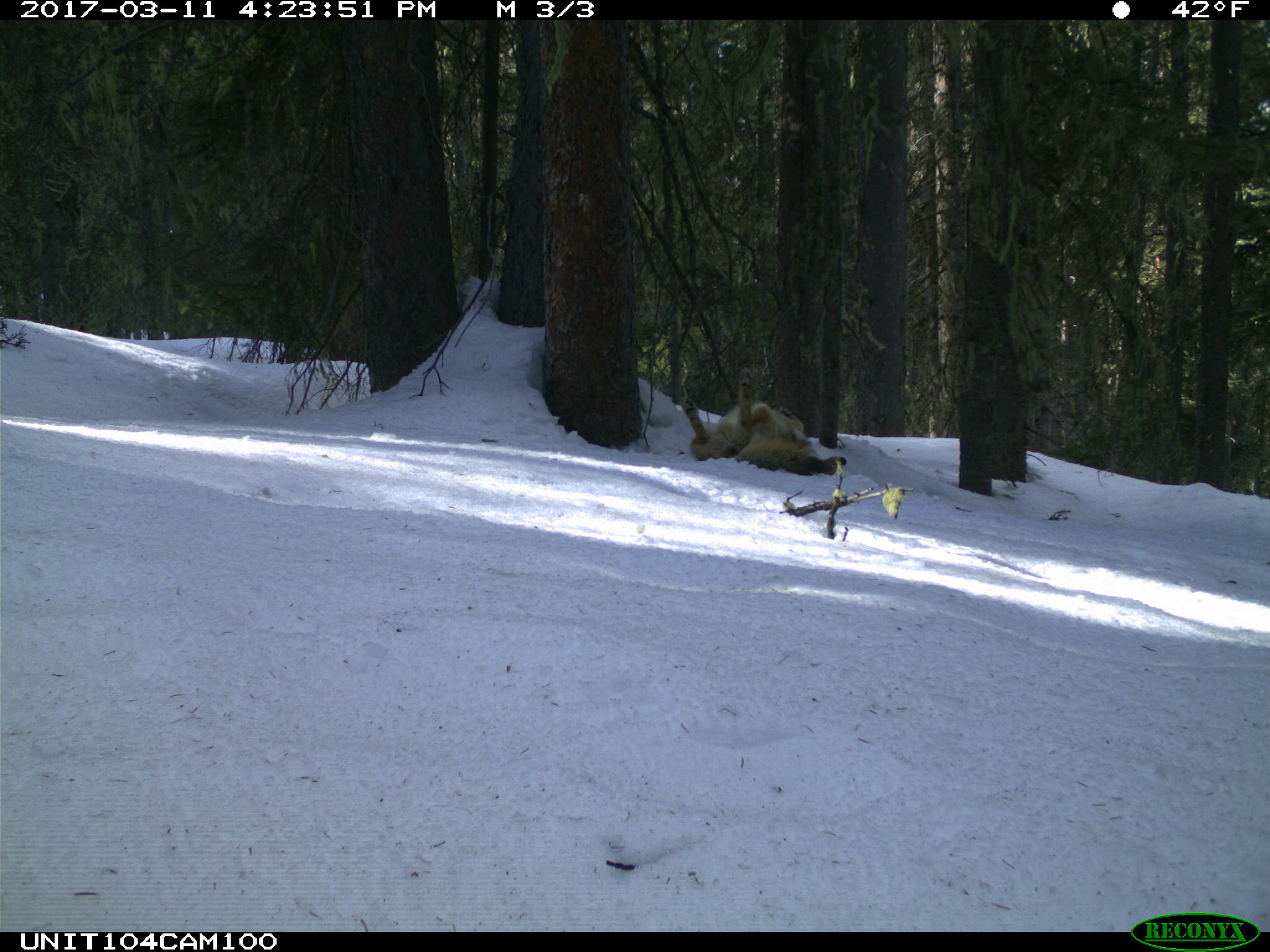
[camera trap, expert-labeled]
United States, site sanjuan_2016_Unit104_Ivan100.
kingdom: Animalia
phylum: Chordata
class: Mammalia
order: Carnivora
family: Canidae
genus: Canis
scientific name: Canis latrans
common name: coyote